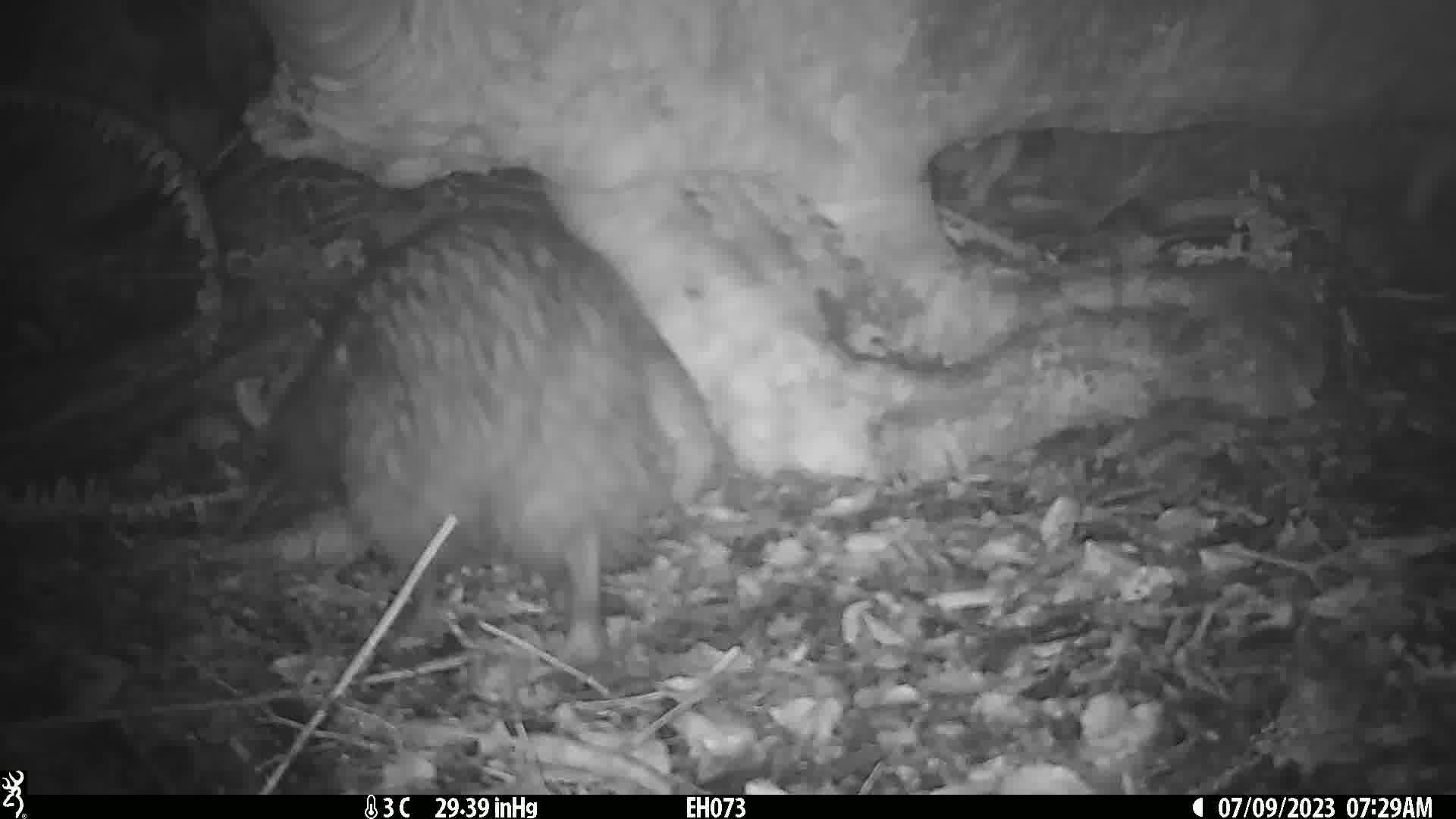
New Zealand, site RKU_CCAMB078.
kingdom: Animalia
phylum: Chordata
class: Aves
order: Apterygiformes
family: Apterygidae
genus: Apteryx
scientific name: Apteryx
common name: kiwi